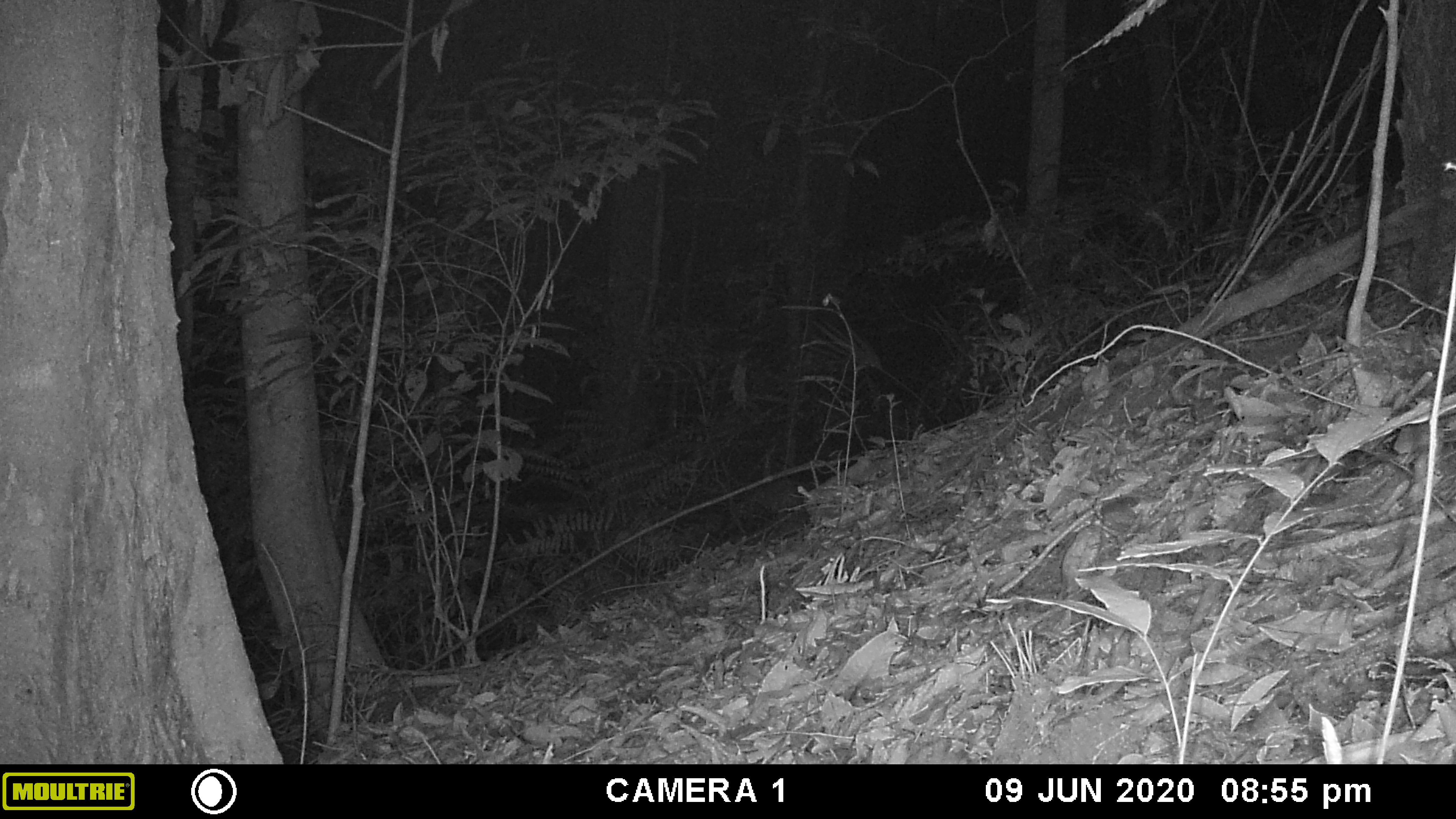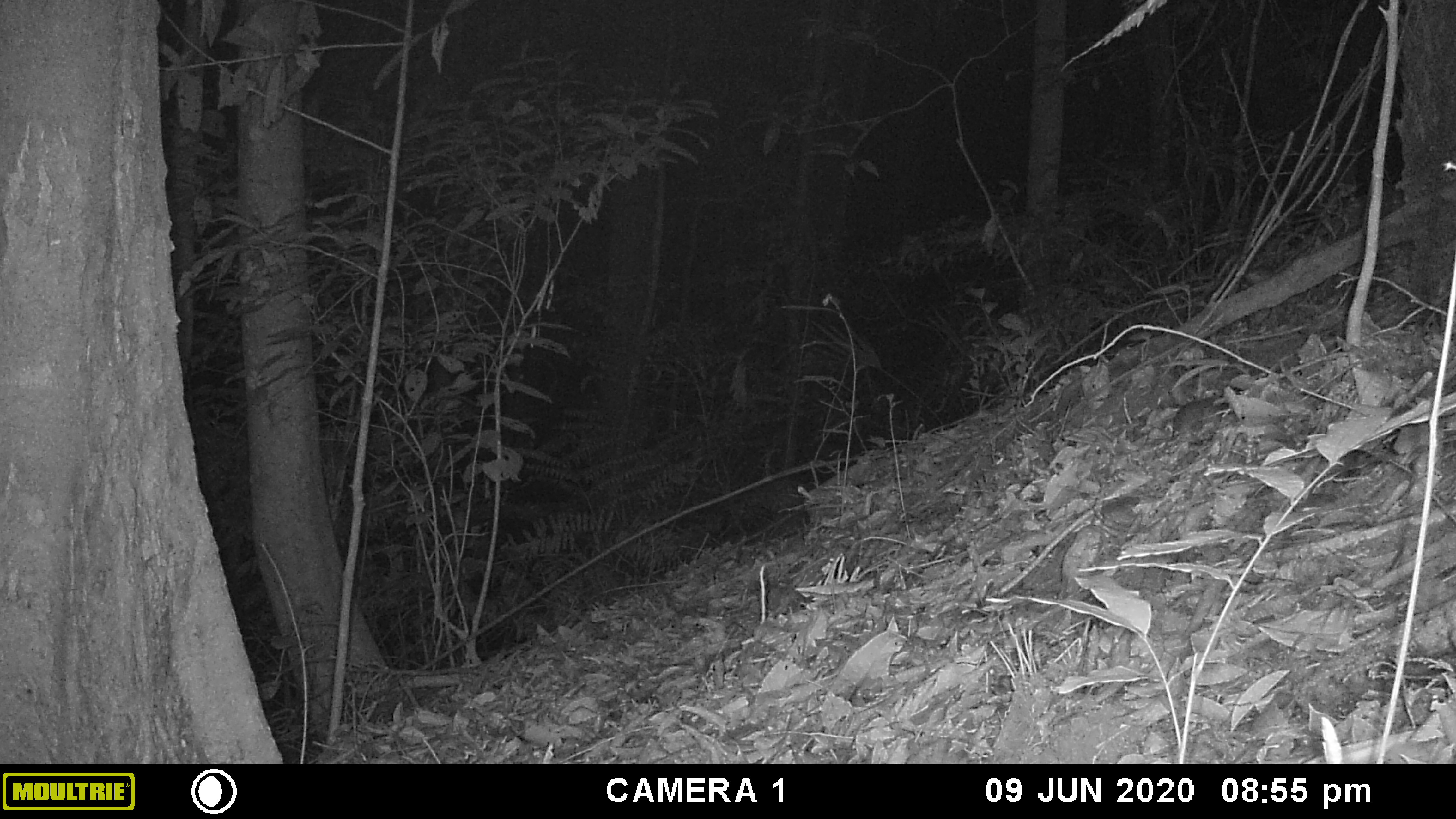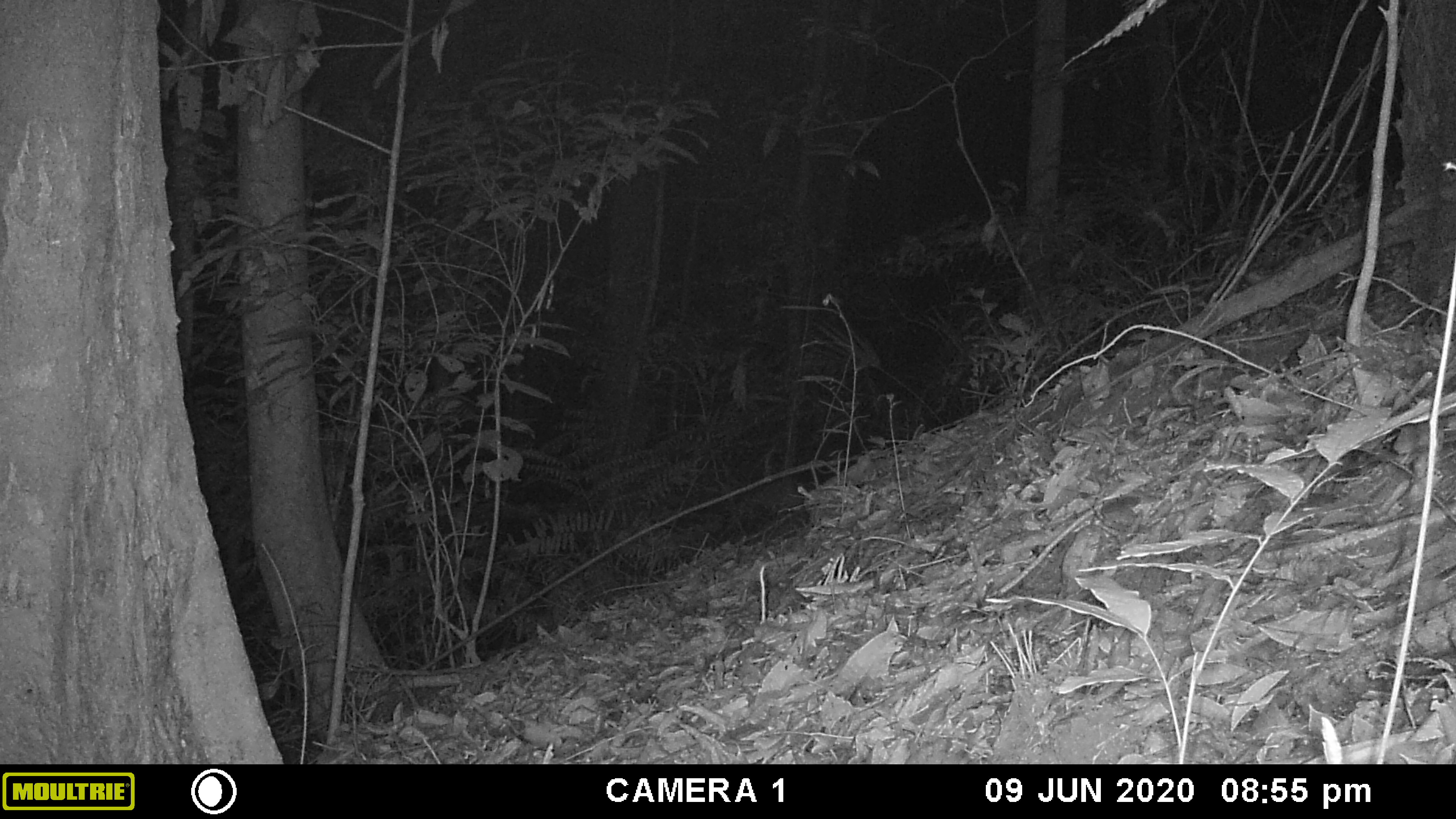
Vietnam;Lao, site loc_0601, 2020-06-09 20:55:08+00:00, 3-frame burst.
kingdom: Animalia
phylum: Chordata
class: Mammalia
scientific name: Mammalia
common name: mammal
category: unidentified small mammal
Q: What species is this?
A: Unidentified small mammal (mammal) (Mammalia).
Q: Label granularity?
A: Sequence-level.